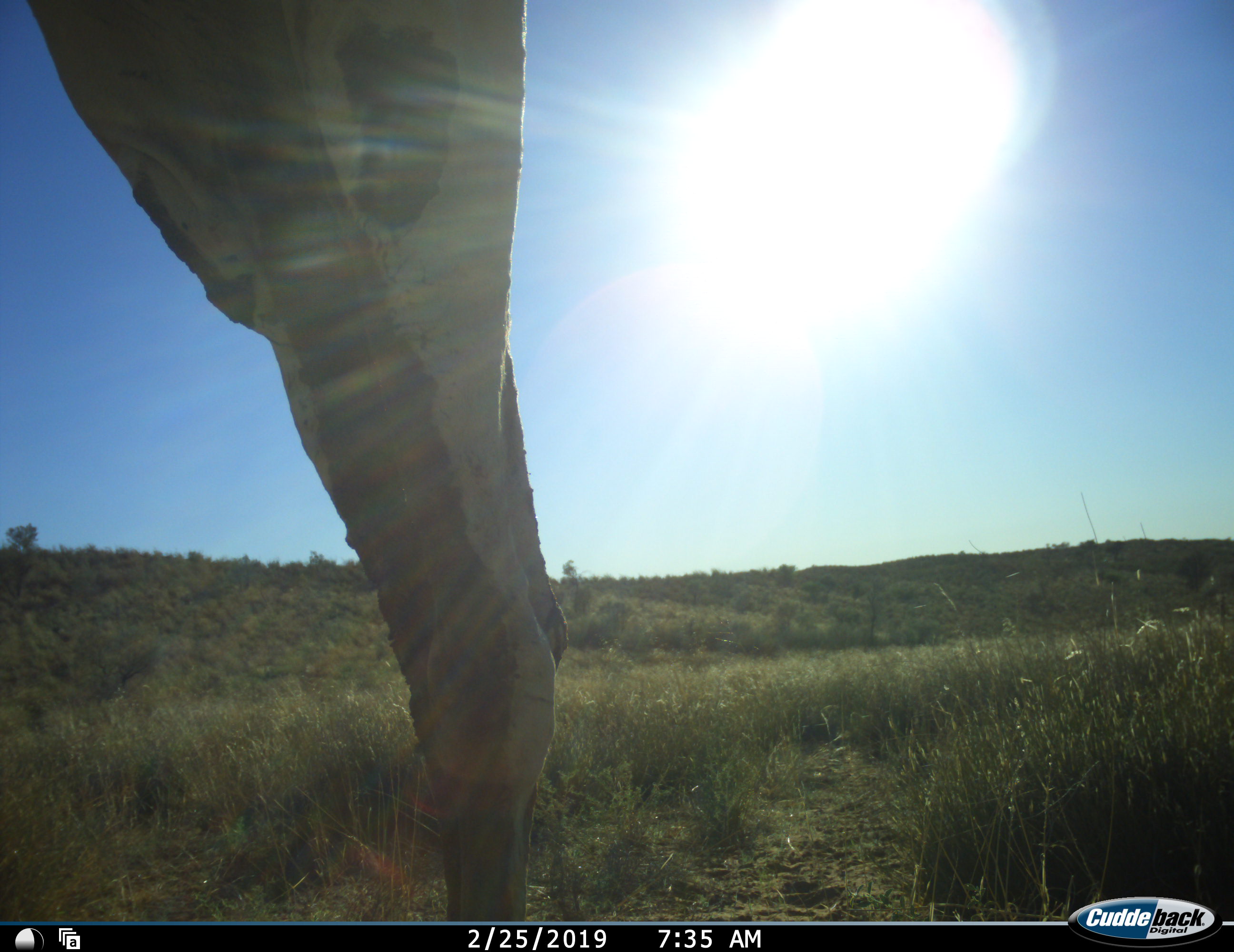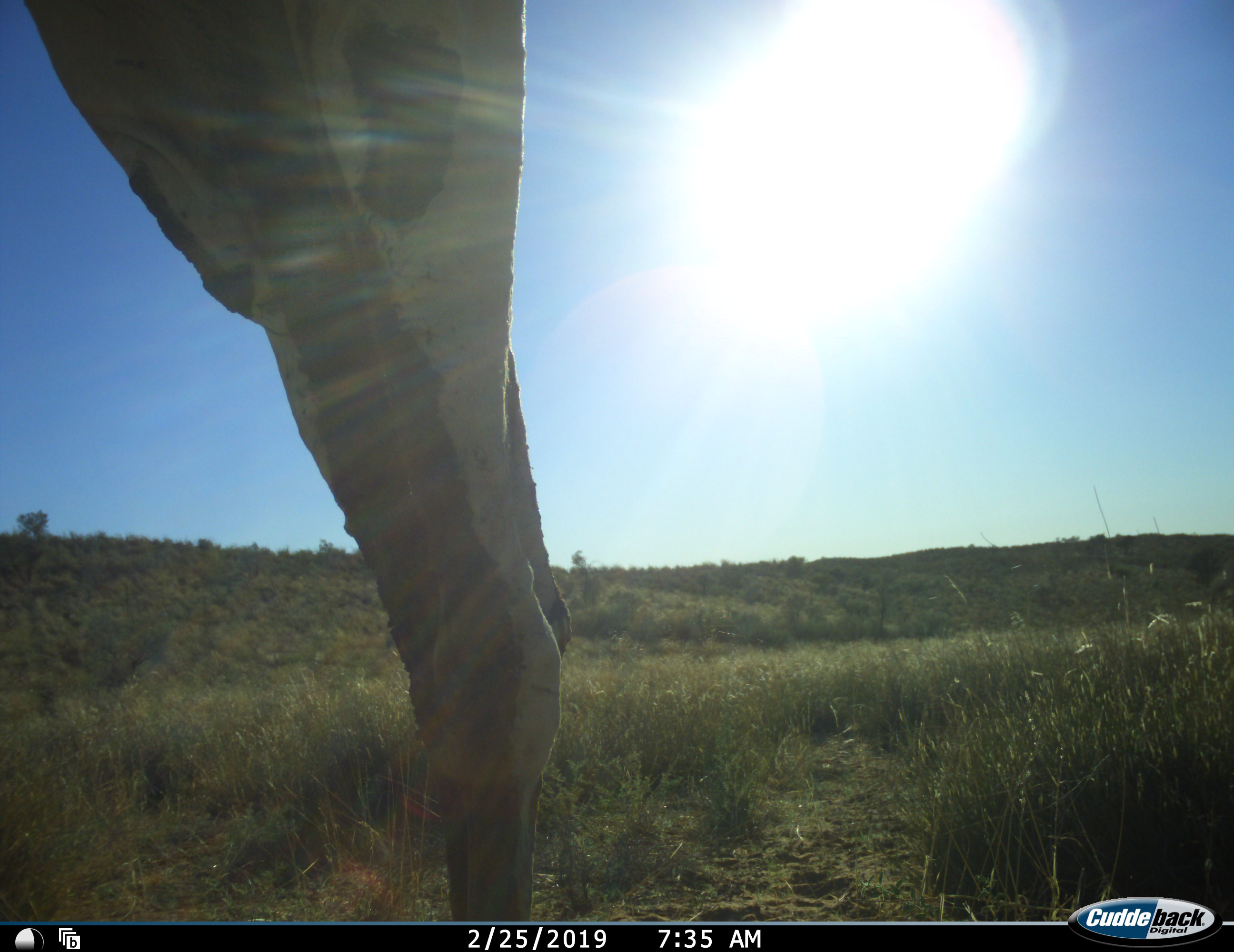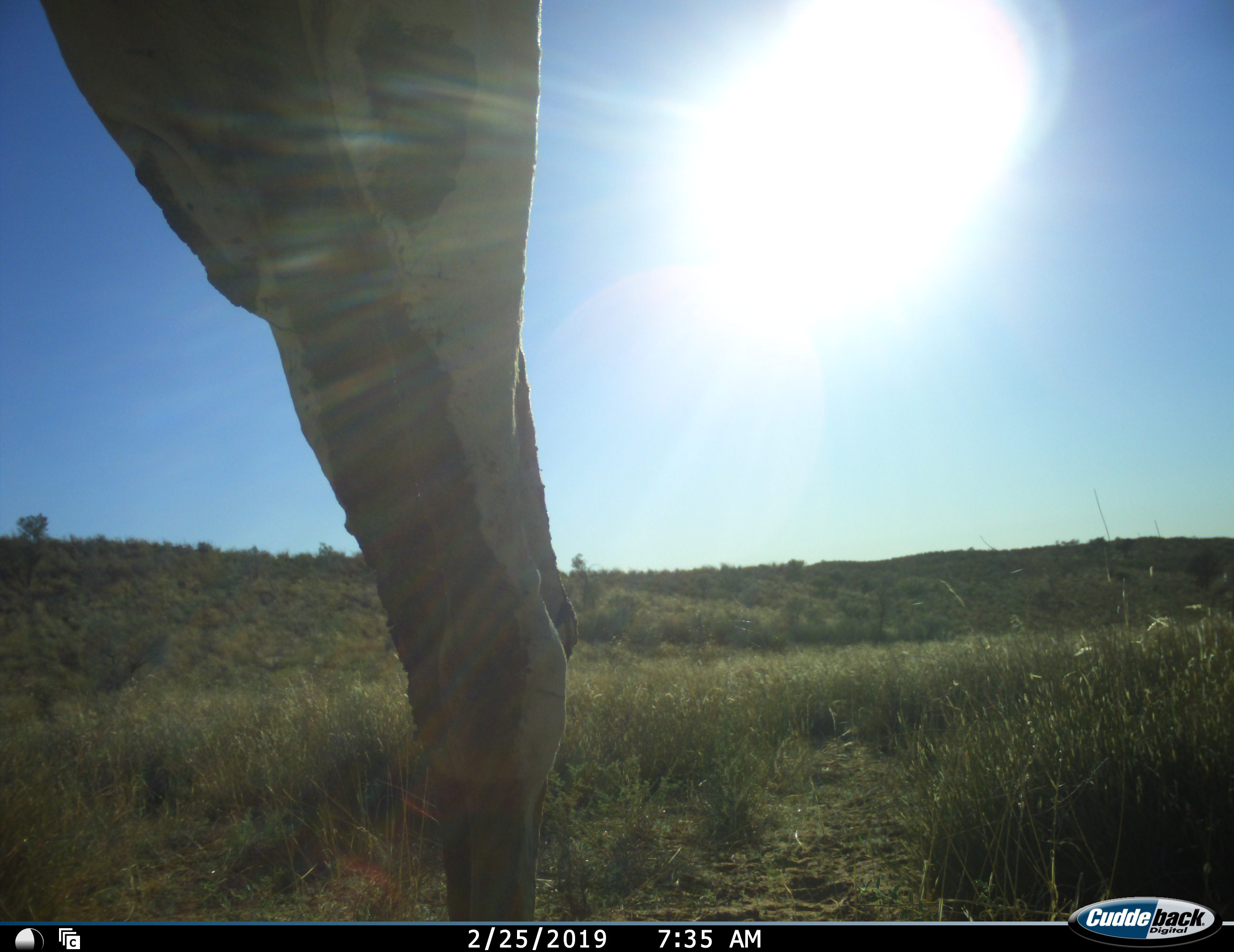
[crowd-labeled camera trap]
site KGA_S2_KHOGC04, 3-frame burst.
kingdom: Animalia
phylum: Chordata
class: Mammalia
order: Artiodactyla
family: Giraffidae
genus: Giraffa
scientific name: Giraffa camelopardalis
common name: giraffe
Giraffe (Giraffa camelopardalis), count 1. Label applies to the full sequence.